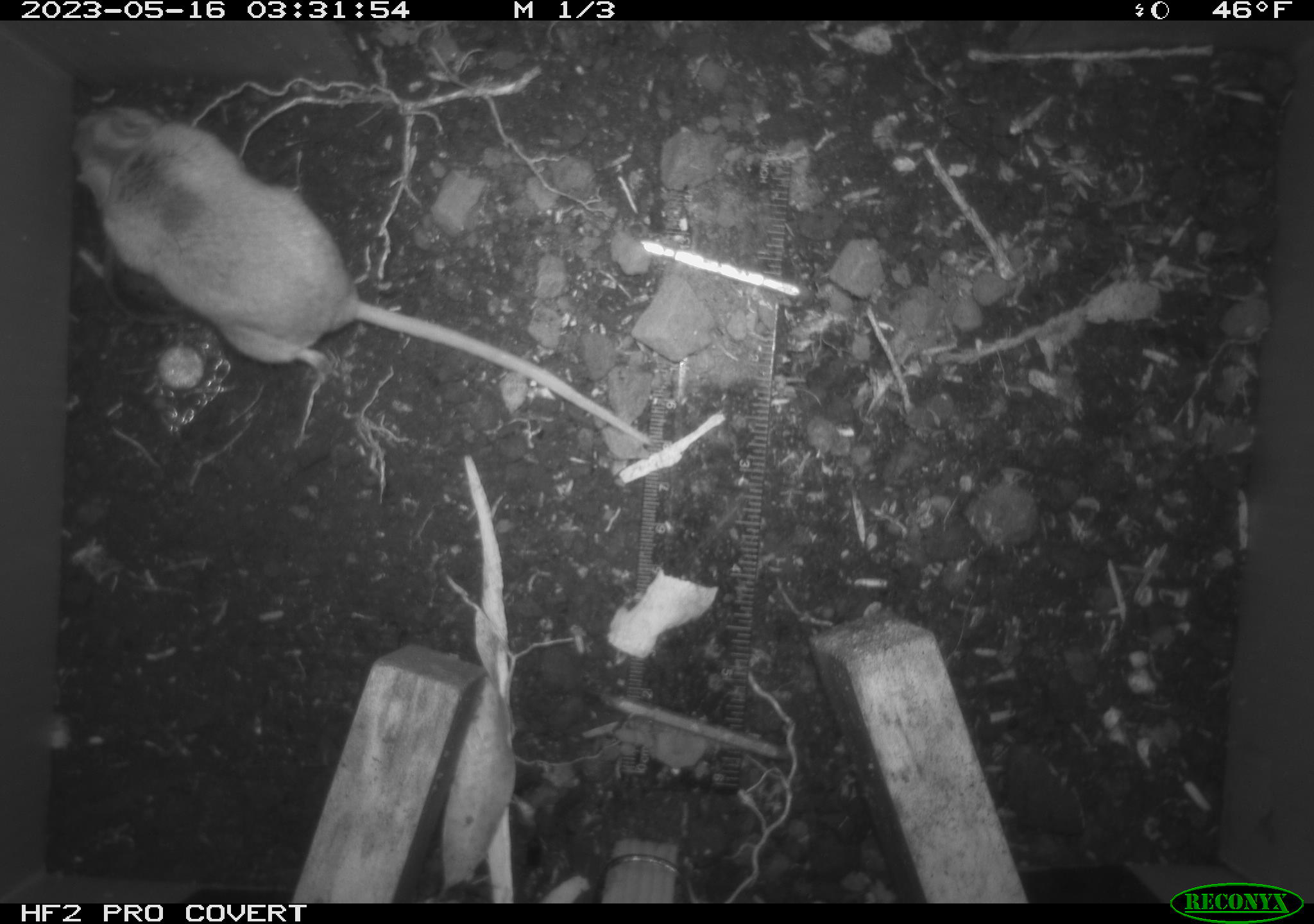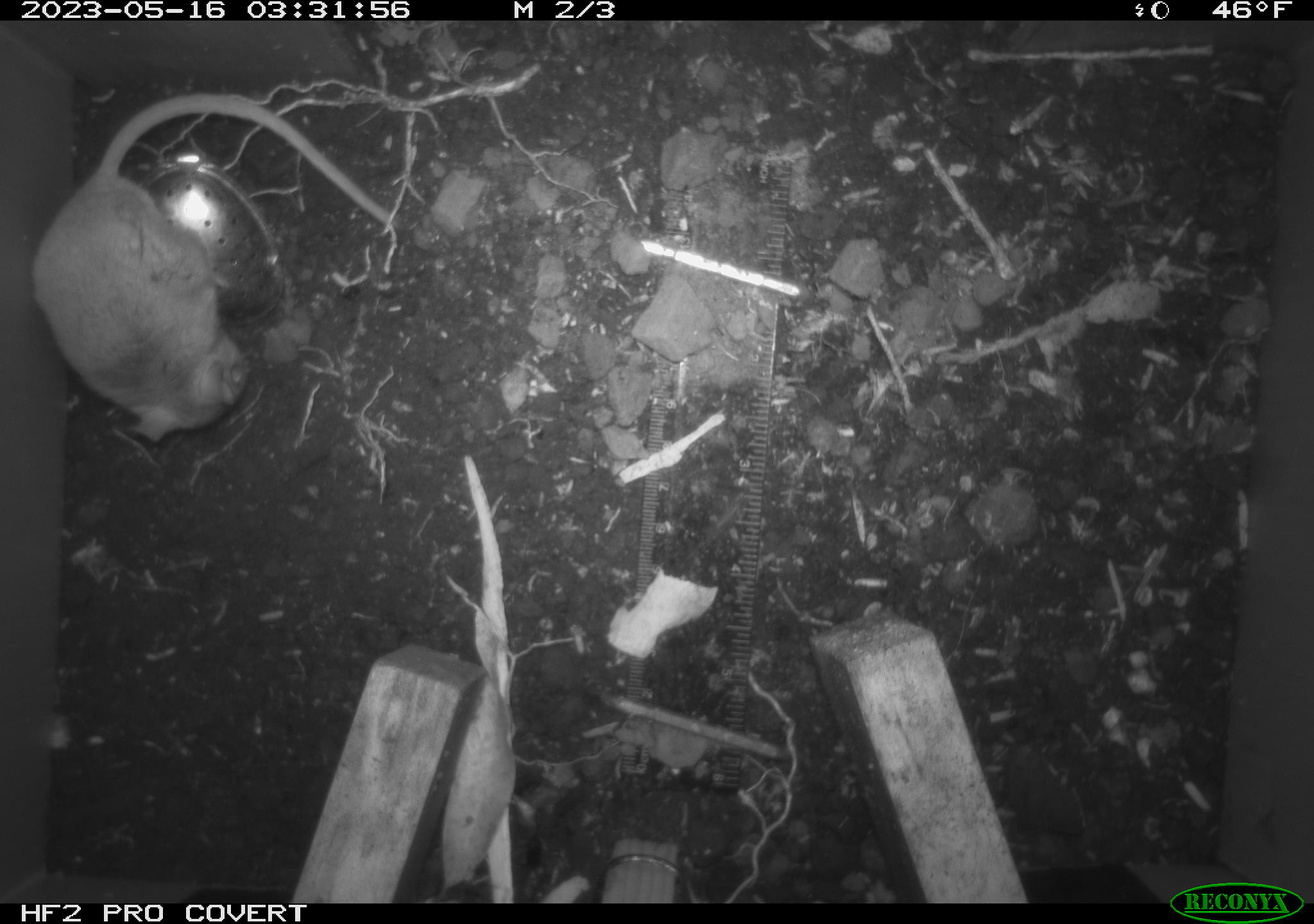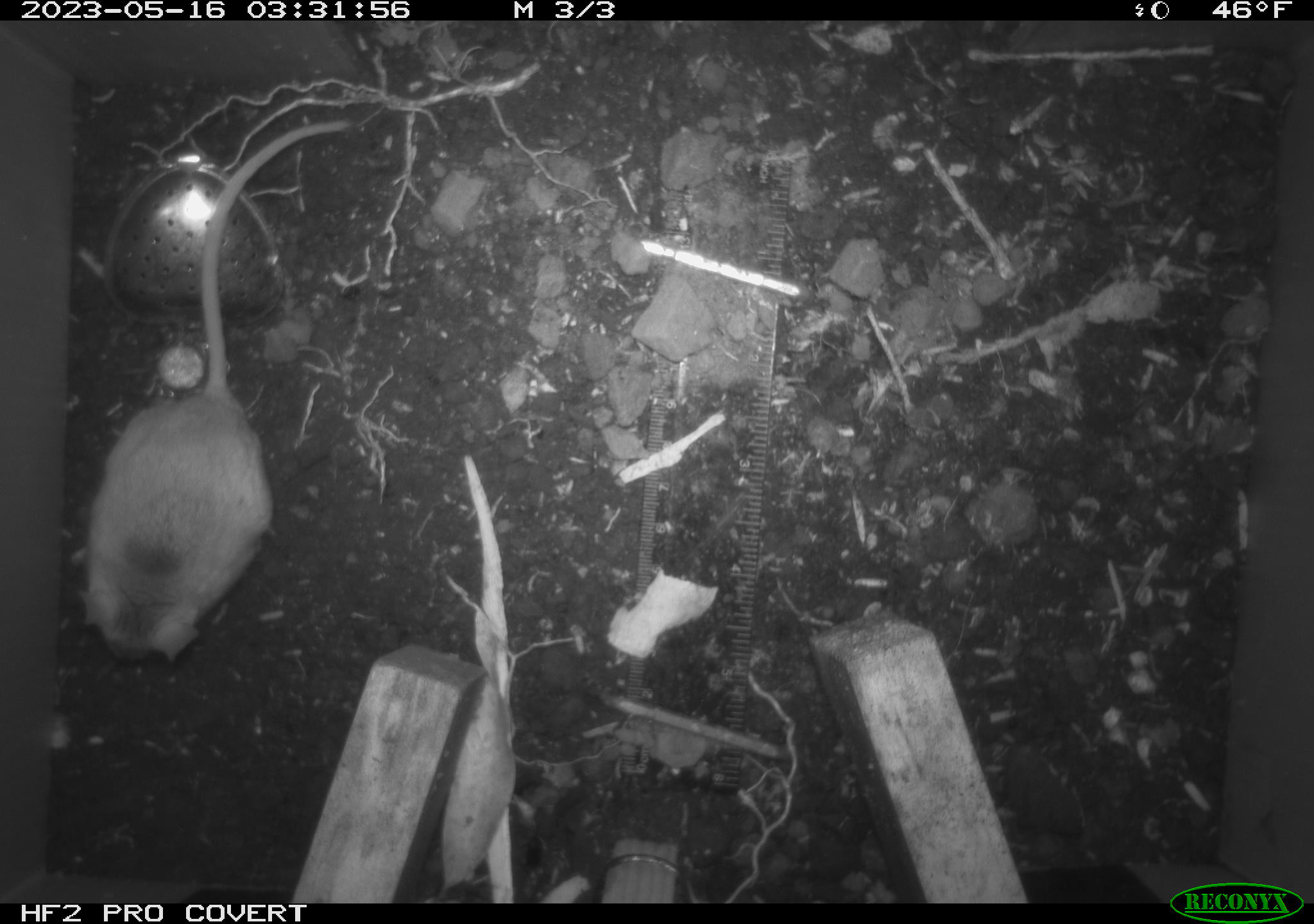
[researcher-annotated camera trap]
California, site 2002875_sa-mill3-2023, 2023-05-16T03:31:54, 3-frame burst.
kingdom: Animalia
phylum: Chordata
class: Mammalia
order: Rodentia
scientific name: Rodentia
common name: mouse species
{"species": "mouse species (Rodentia)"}